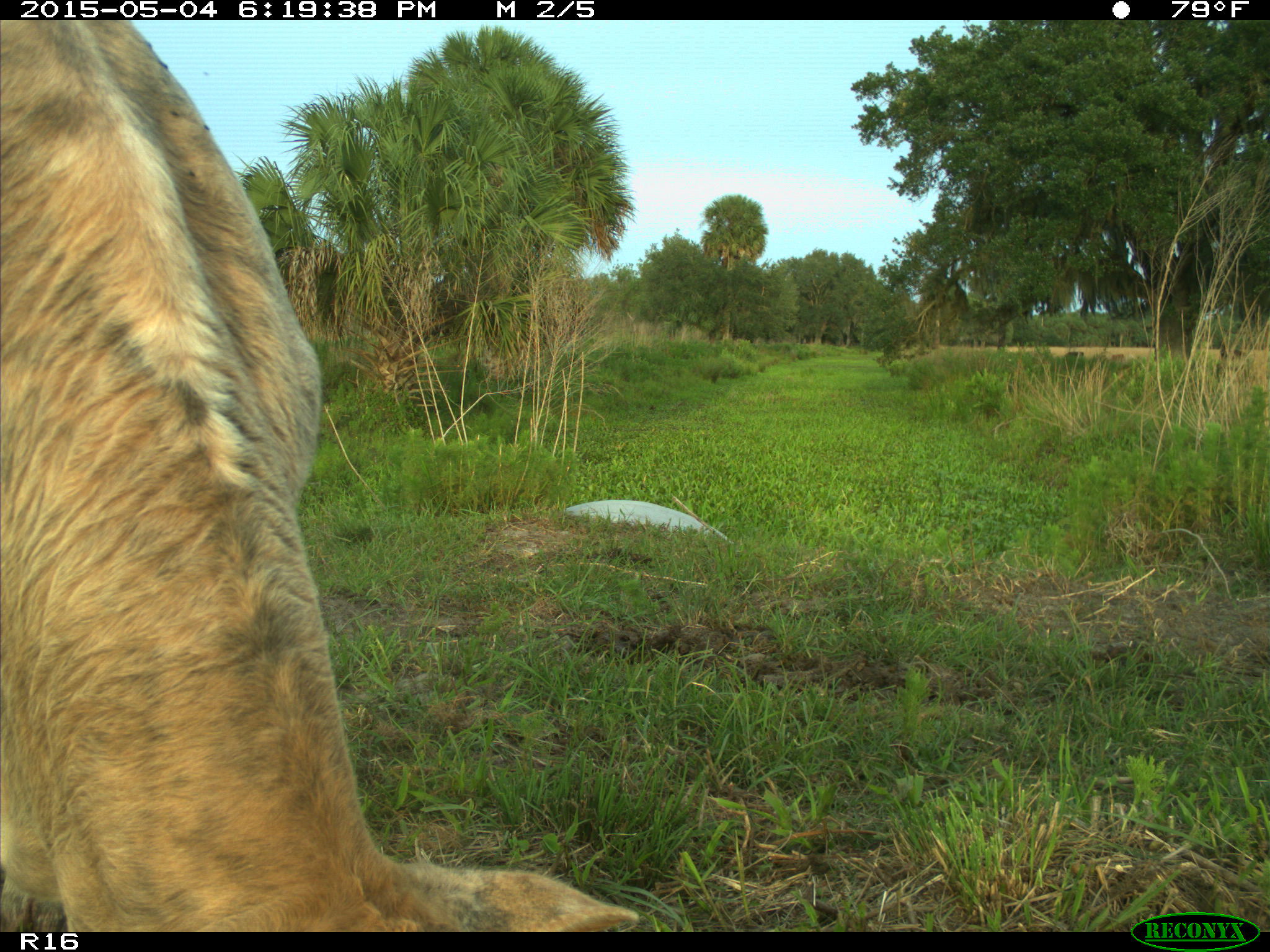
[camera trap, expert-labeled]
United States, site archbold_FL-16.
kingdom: Animalia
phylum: Chordata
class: Mammalia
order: Artiodactyla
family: Bovidae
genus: Bos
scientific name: Bos taurus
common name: domestic cow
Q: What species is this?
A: Bos taurus (domestic cow).